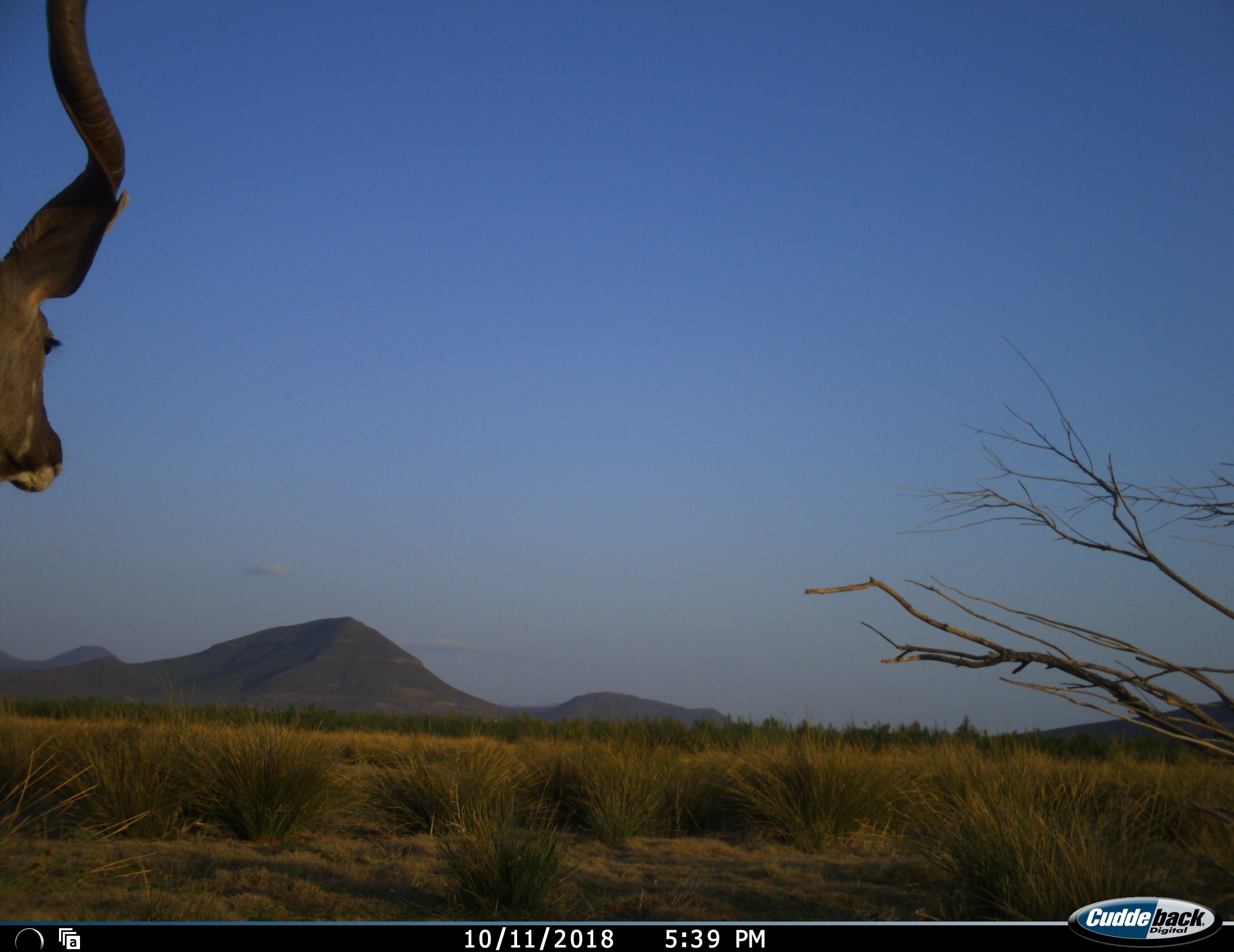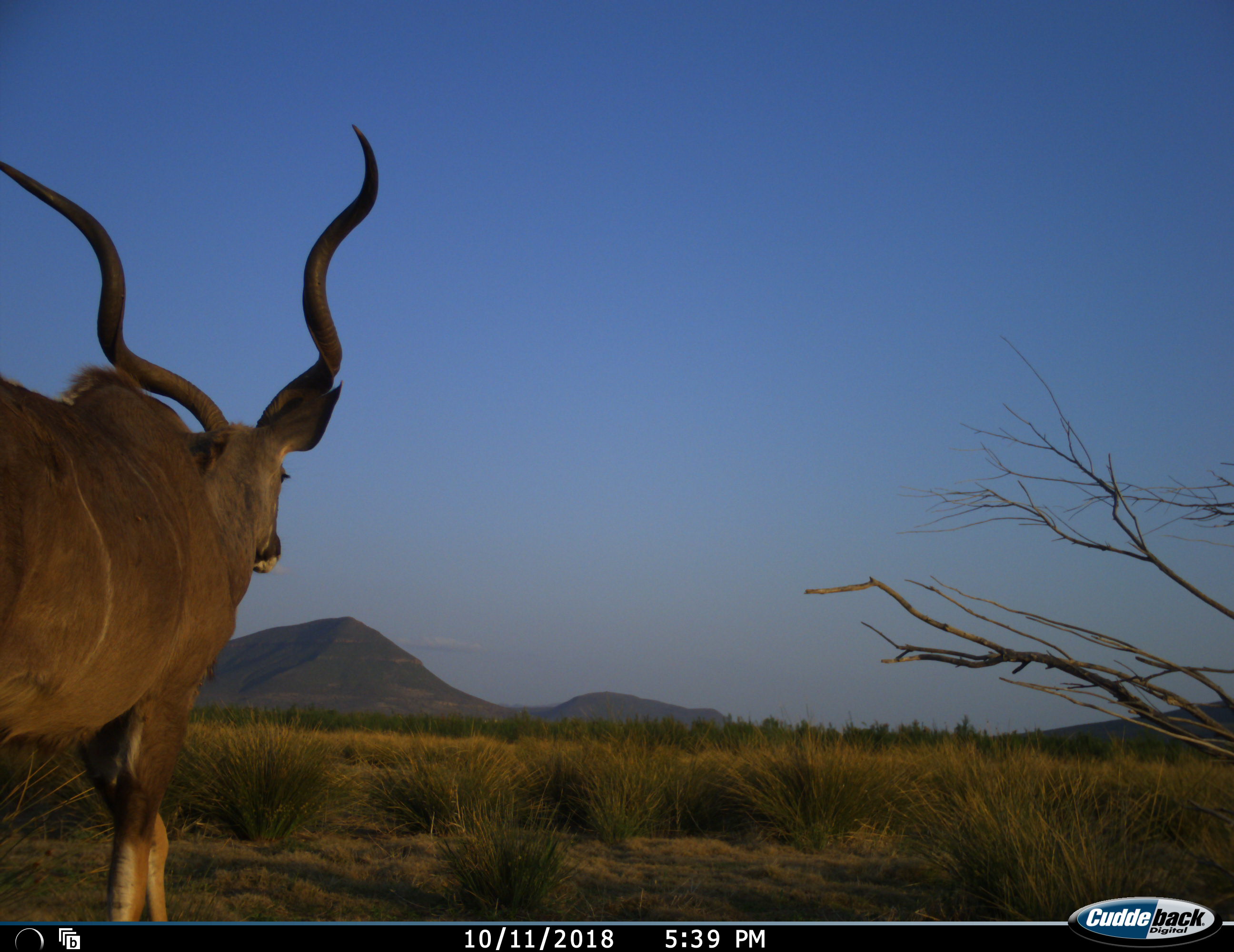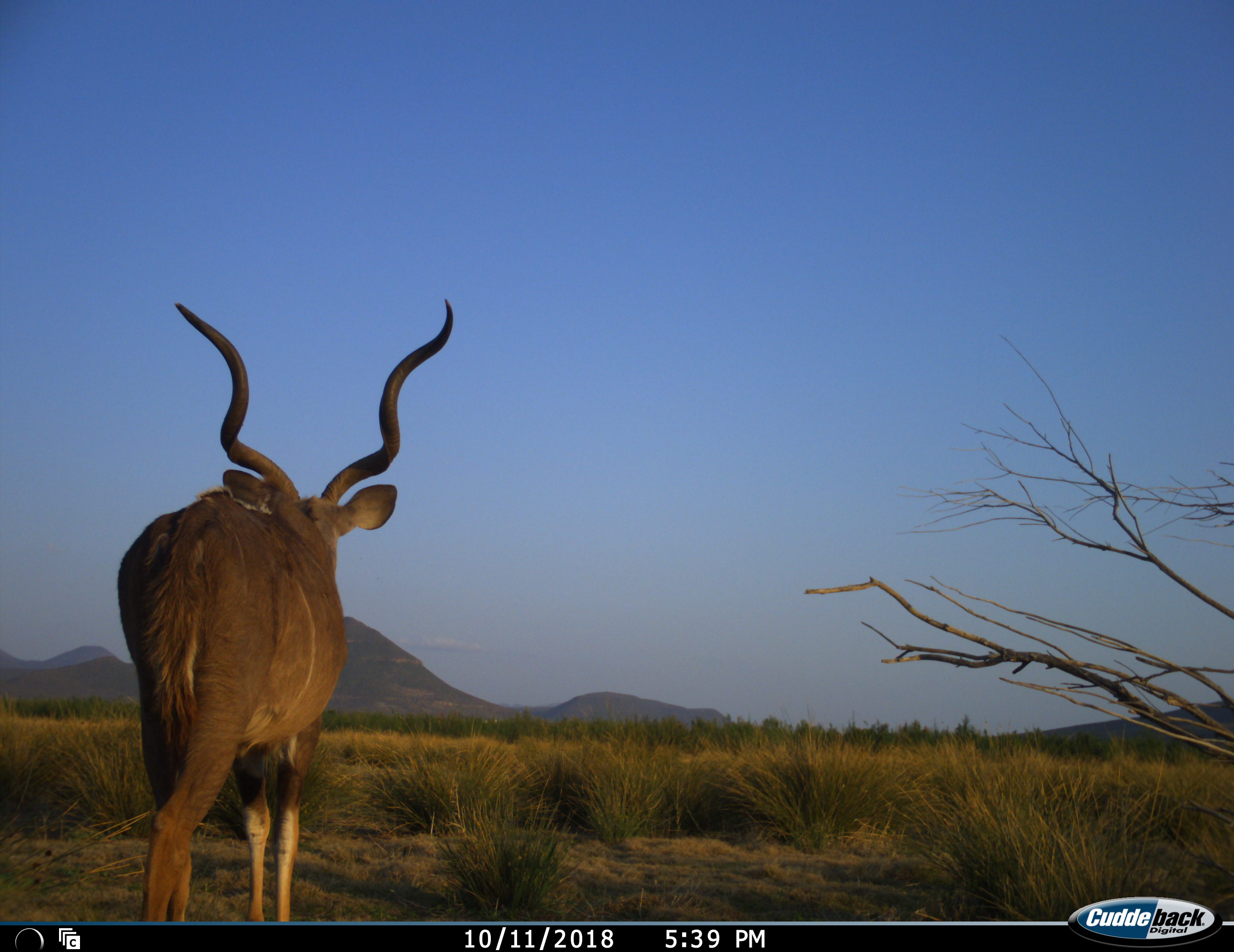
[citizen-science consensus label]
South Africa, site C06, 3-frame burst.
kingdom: Animalia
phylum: Chordata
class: Mammalia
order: Artiodactyla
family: Bovidae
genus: Tragelaphus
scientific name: Tragelaphus strepsiceros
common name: greater kudu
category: kudu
Kudu (greater kudu) (Tragelaphus strepsiceros), count 1. Behavior (volunteer vote fractions): standing 11%, resting 0%, moving 89%, interacting 0%. Young present (vote fraction): 0%. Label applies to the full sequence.